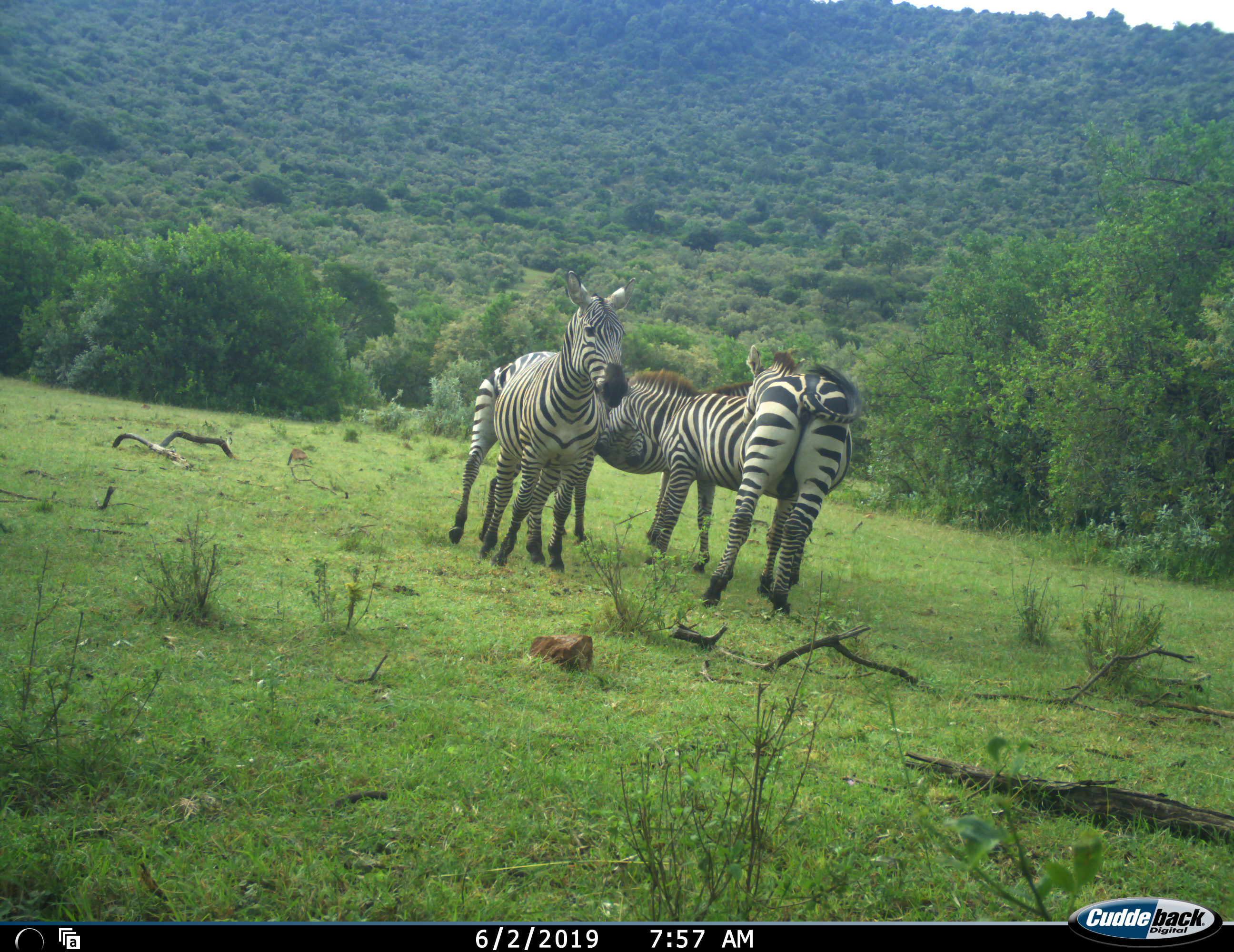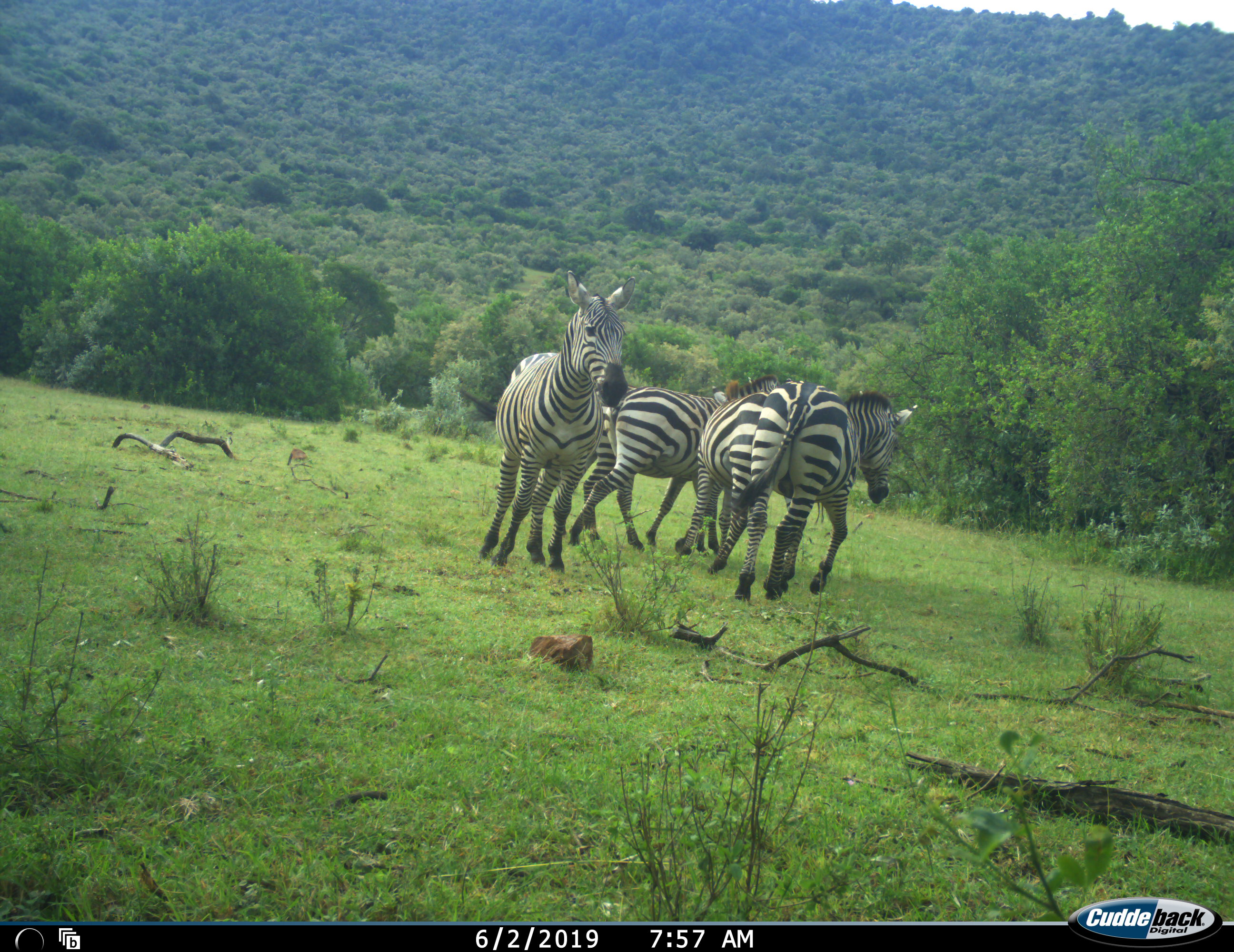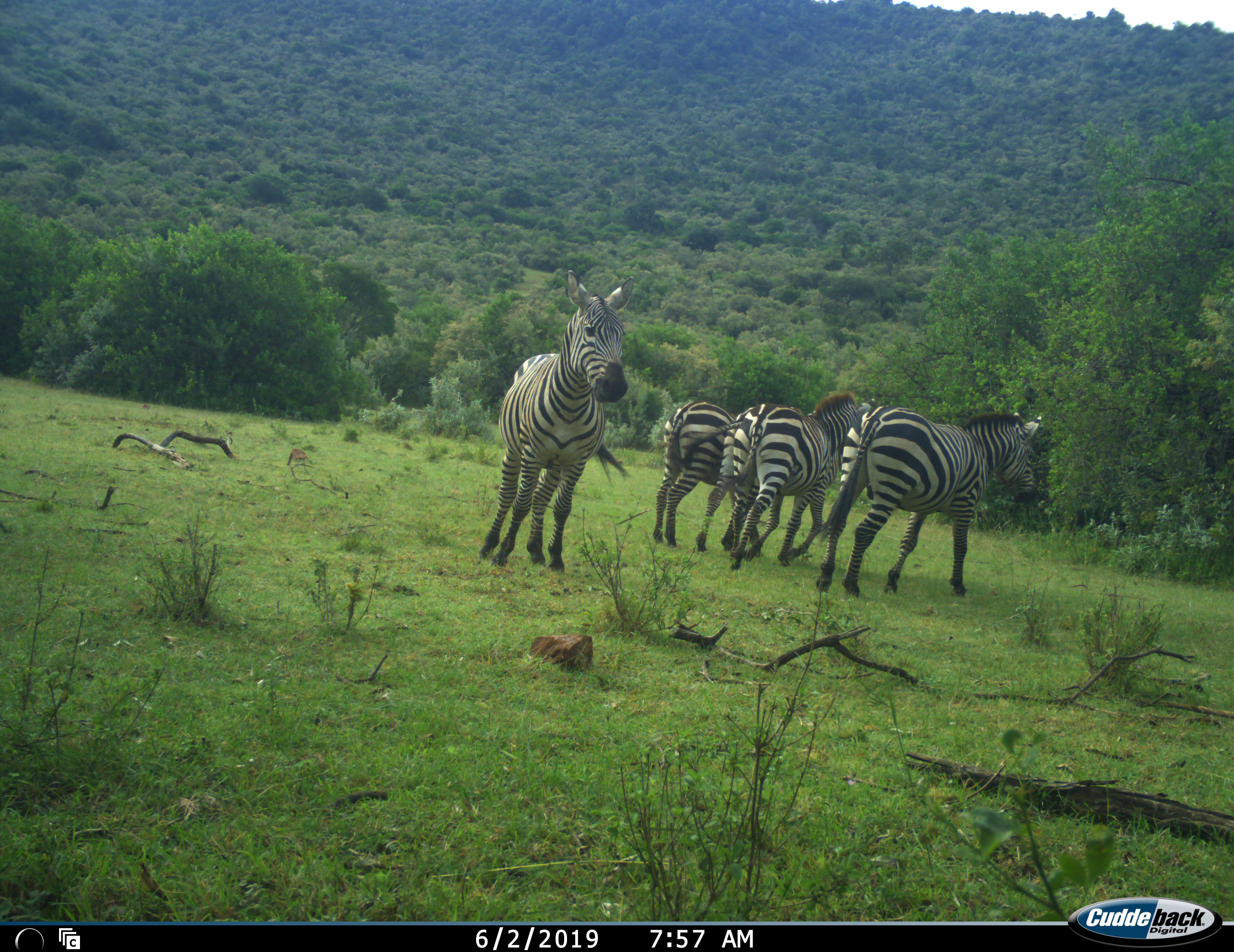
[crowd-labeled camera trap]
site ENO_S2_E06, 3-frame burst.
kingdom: Animalia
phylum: Chordata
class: Mammalia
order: Perissodactyla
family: Equidae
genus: Equus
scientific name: Equus quagga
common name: plains zebra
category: zebraplains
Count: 4.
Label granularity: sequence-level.